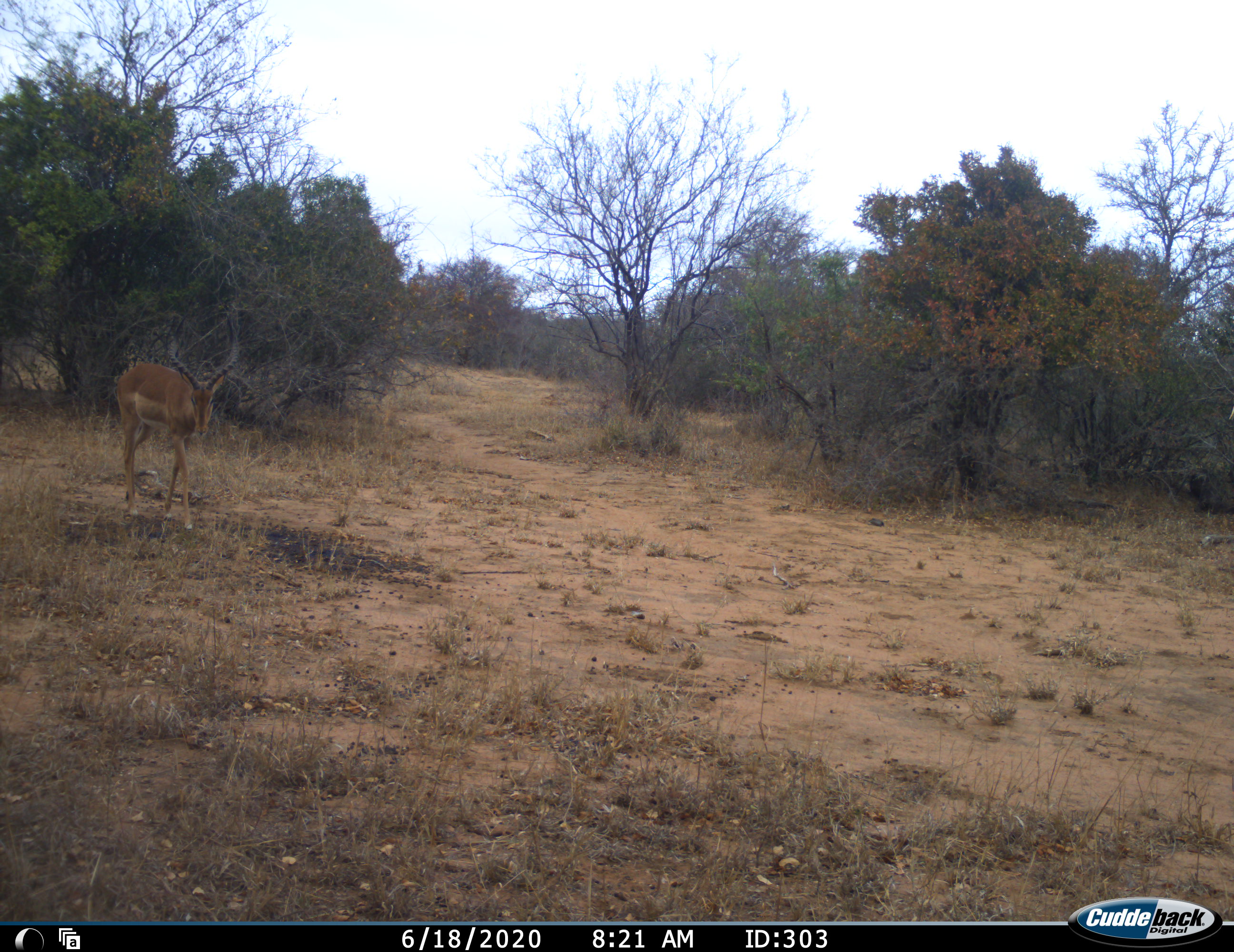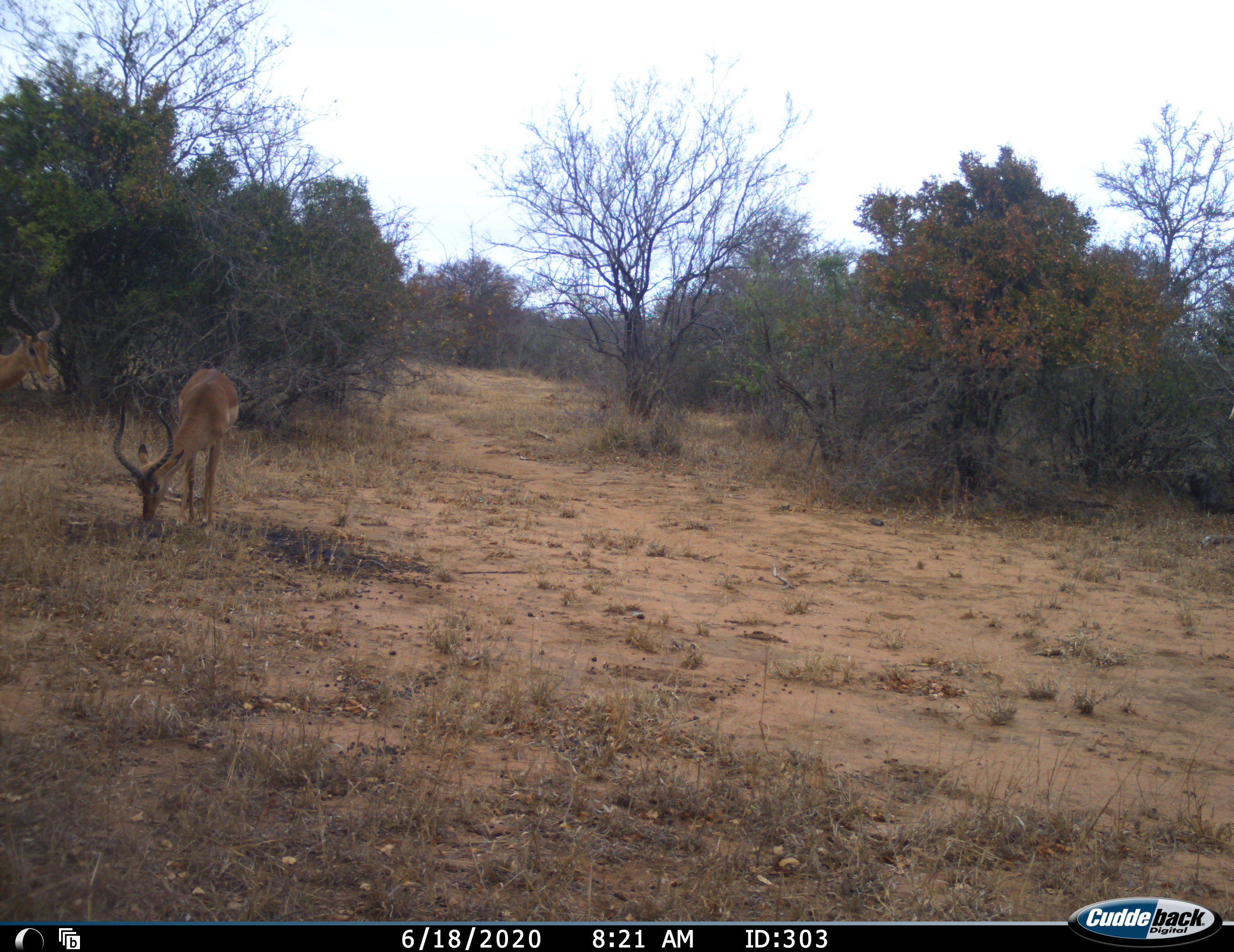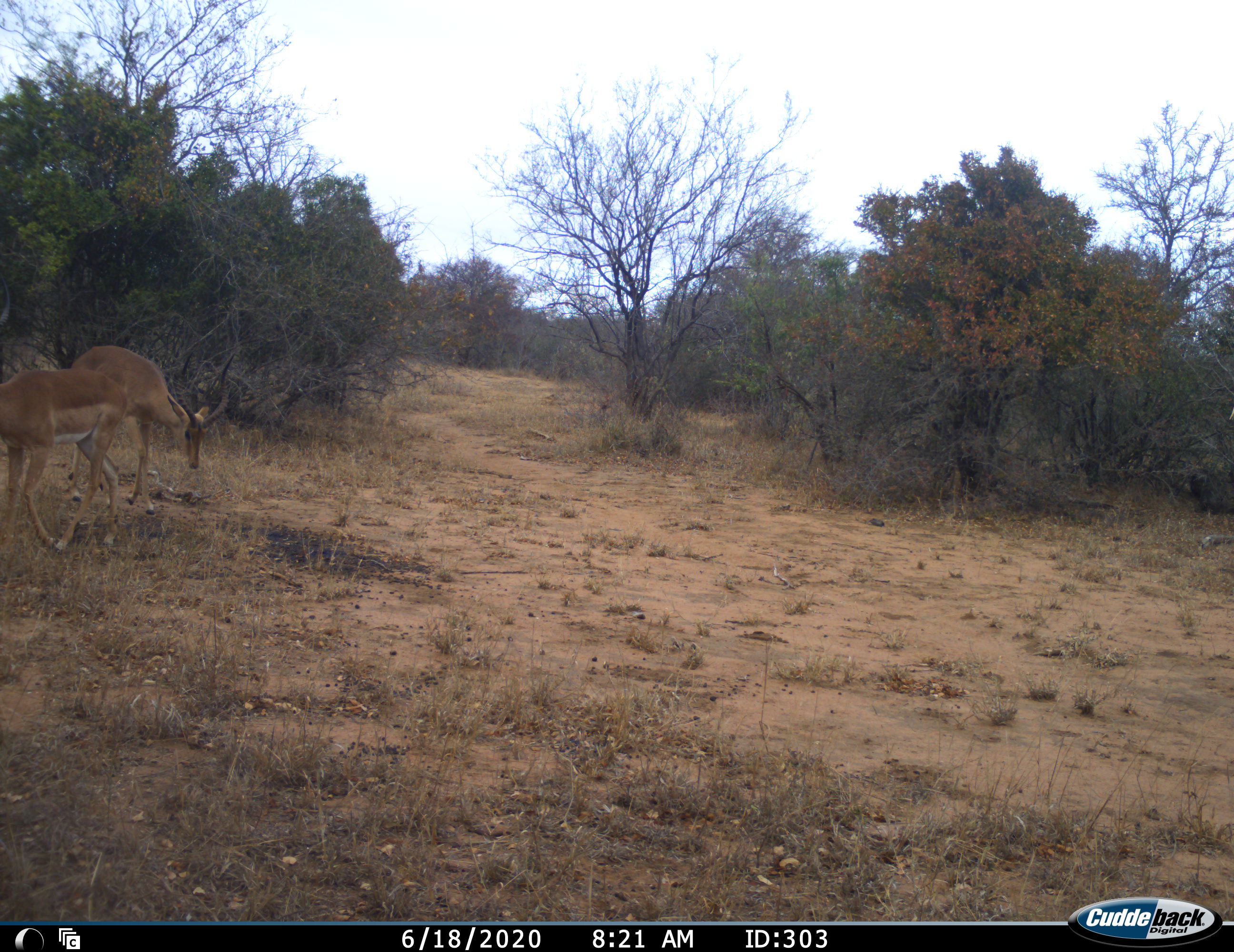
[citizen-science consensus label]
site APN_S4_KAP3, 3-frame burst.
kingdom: Animalia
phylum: Chordata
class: Mammalia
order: Artiodactyla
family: Bovidae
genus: Aepyceros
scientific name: Aepyceros melampus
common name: impala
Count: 2.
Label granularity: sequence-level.